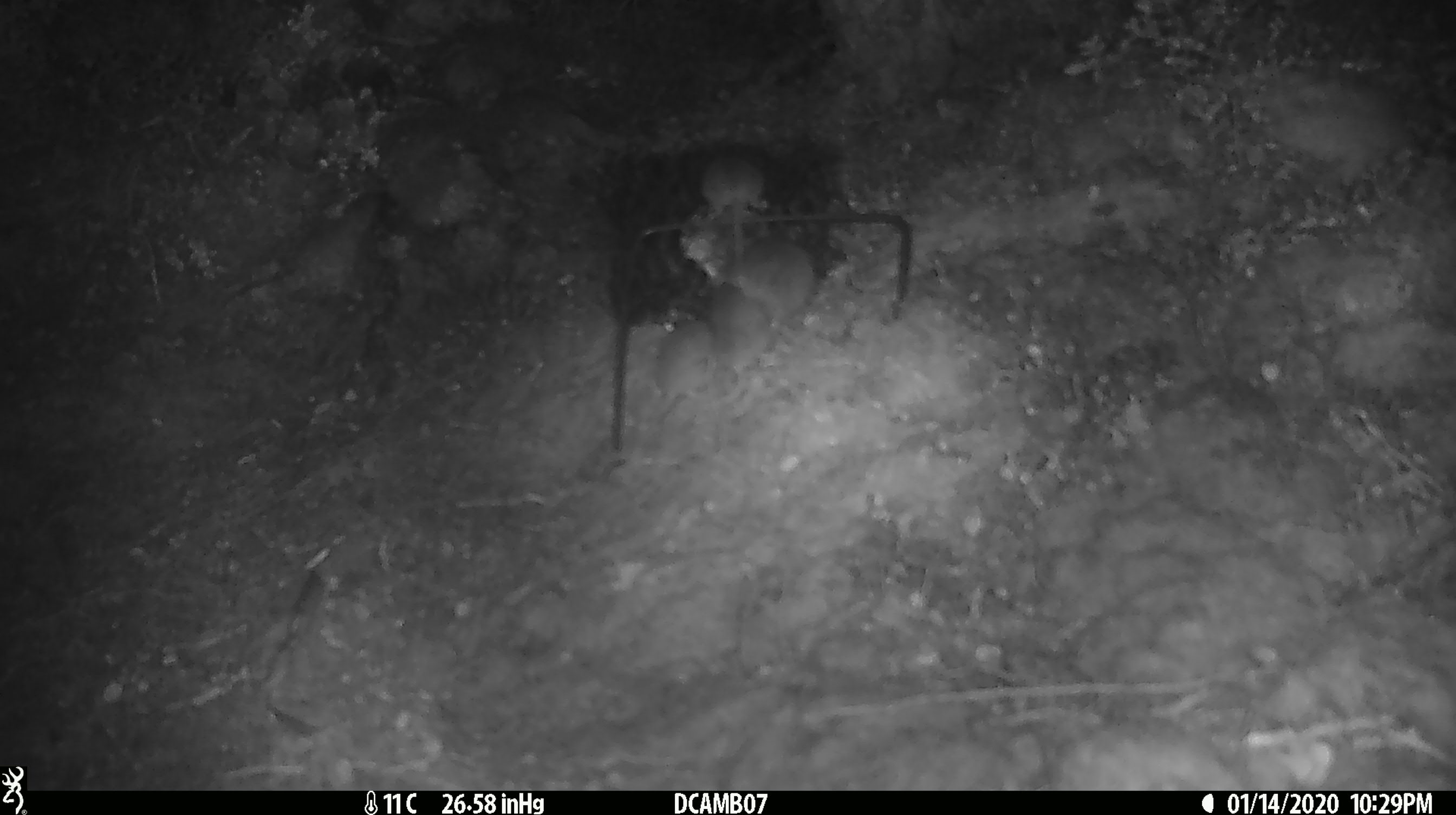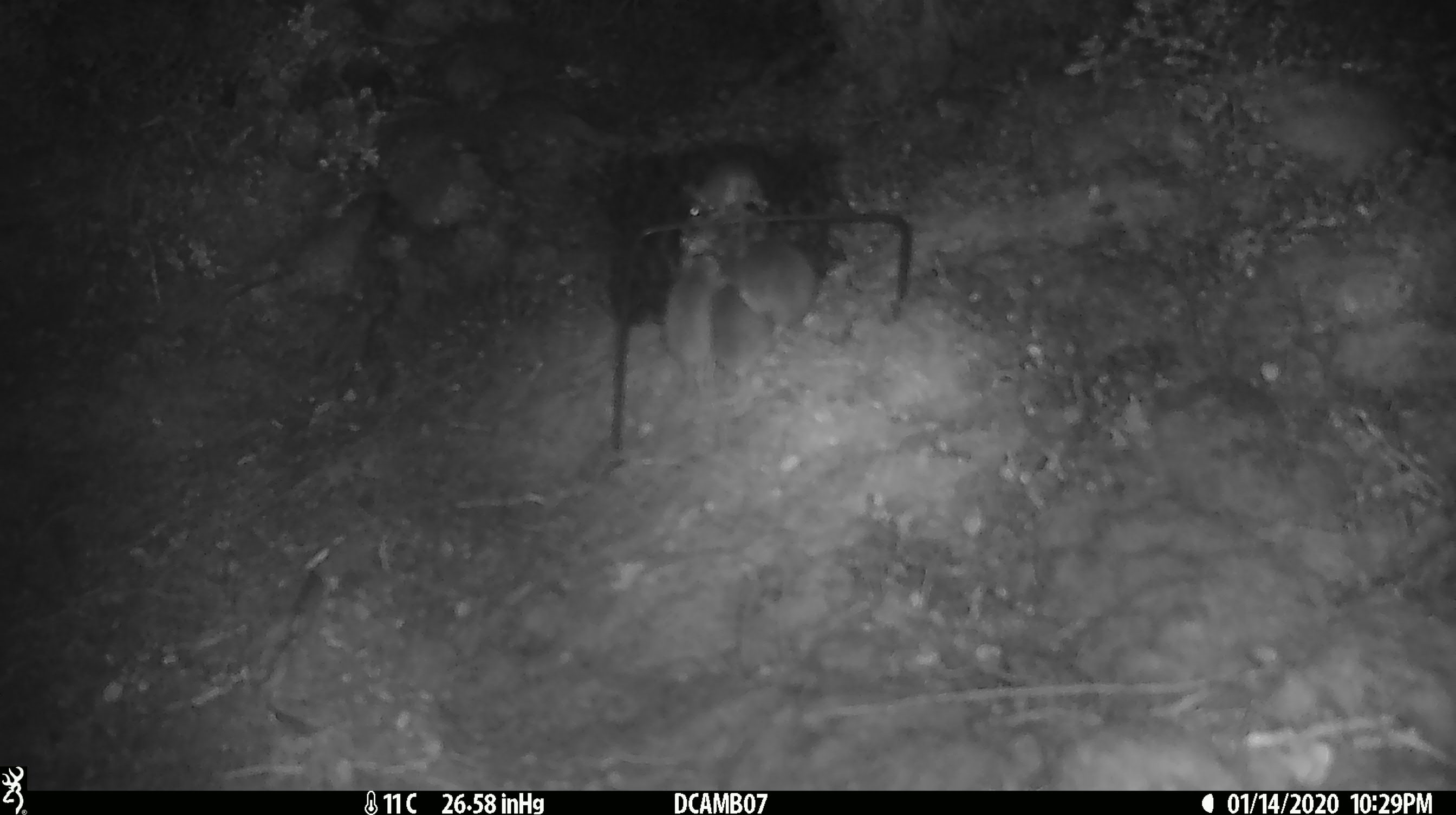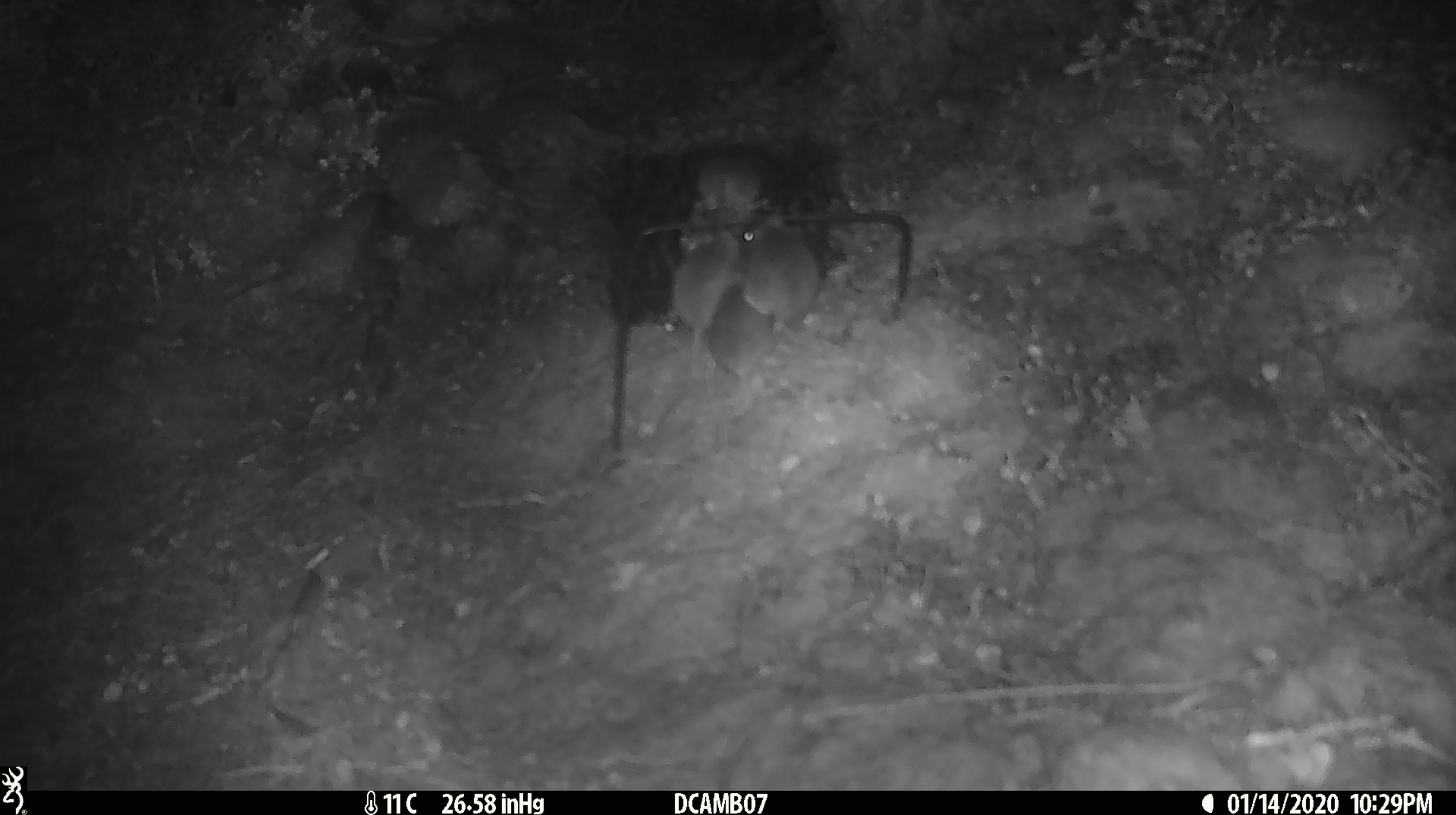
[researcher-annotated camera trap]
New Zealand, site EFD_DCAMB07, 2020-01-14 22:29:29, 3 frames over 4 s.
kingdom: Animalia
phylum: Chordata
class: Mammalia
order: Rodentia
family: Muridae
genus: Mus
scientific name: Mus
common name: mouse